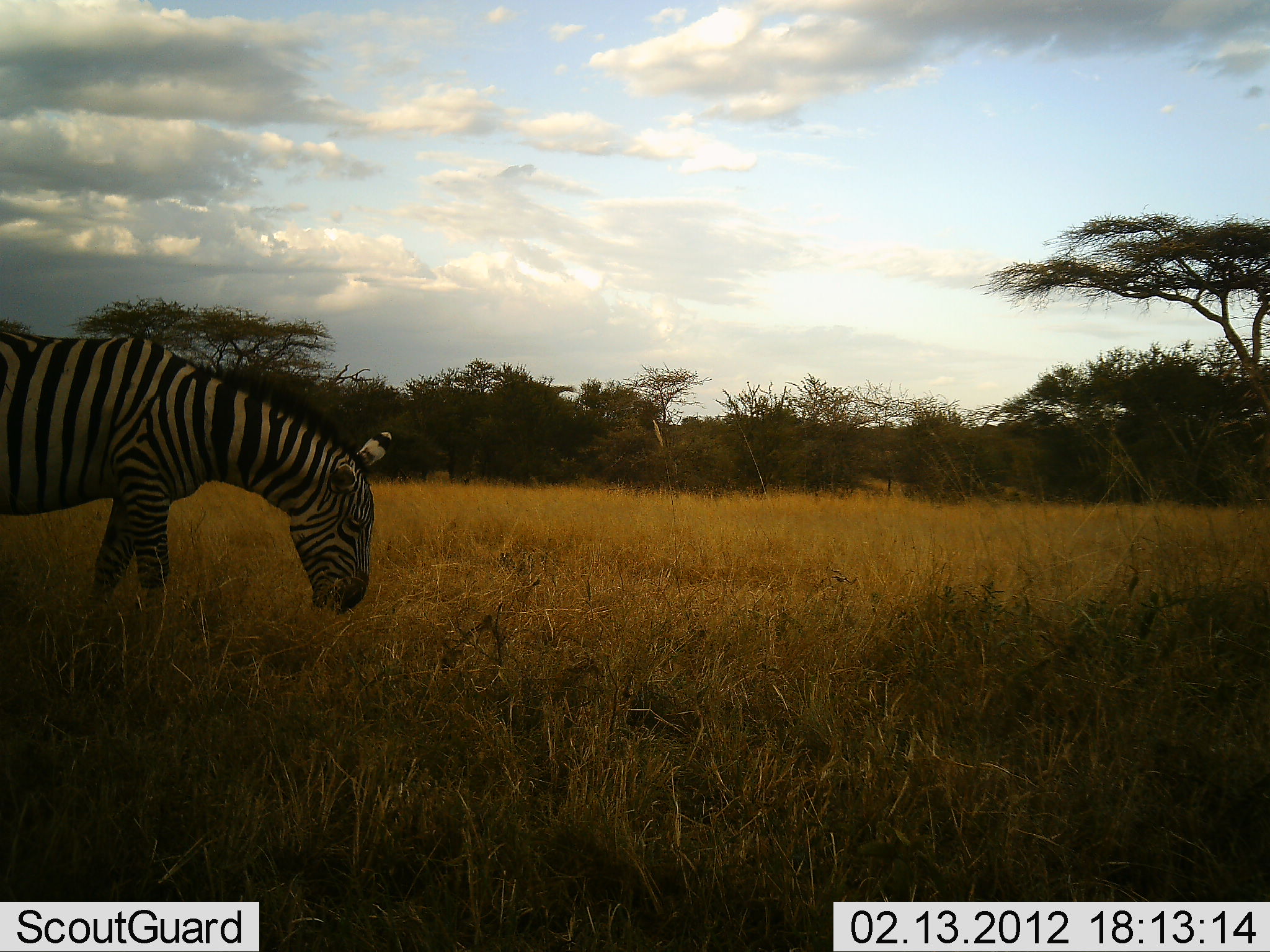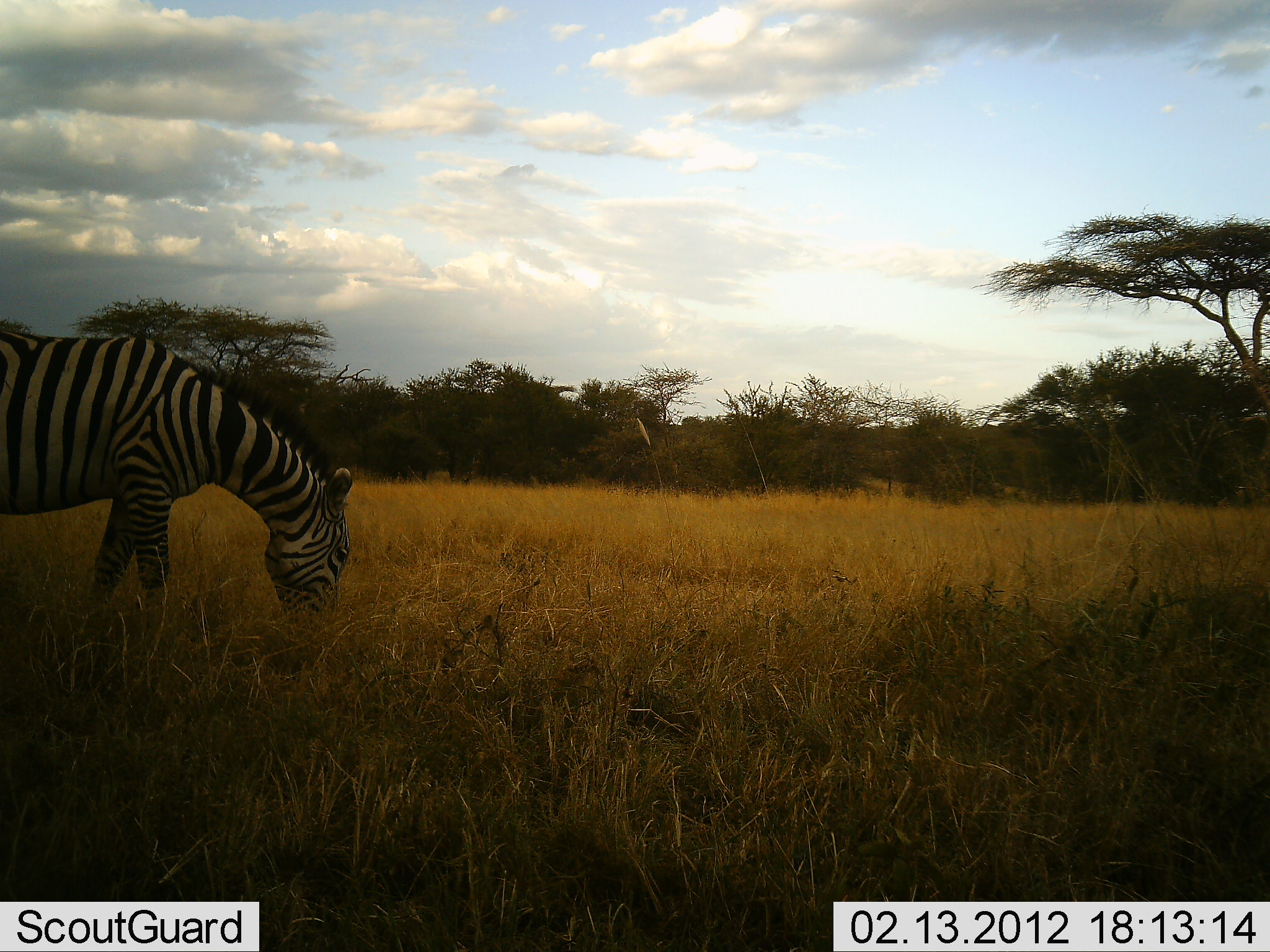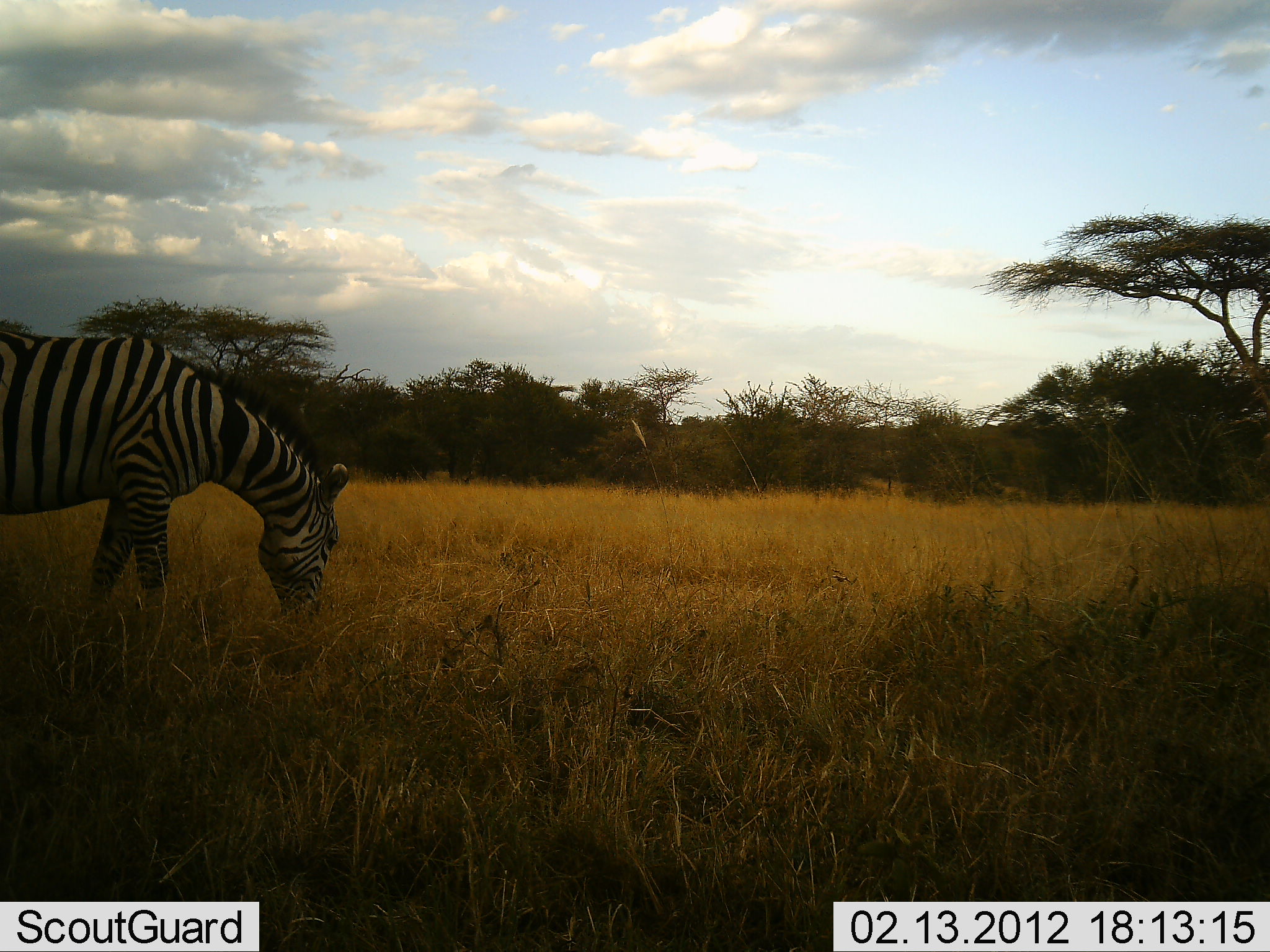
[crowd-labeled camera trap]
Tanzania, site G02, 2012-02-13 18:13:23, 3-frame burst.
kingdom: Animalia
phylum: Chordata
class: Mammalia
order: Perissodactyla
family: Equidae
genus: Equus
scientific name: Equus quagga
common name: plains zebra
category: zebra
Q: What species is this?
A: Zebra (plains zebra) (Equus quagga).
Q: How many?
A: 1.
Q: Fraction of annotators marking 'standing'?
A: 29%.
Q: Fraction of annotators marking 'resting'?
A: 0%.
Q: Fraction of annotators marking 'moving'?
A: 0%.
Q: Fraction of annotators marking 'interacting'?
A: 0%.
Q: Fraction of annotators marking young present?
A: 0%.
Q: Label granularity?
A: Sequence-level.